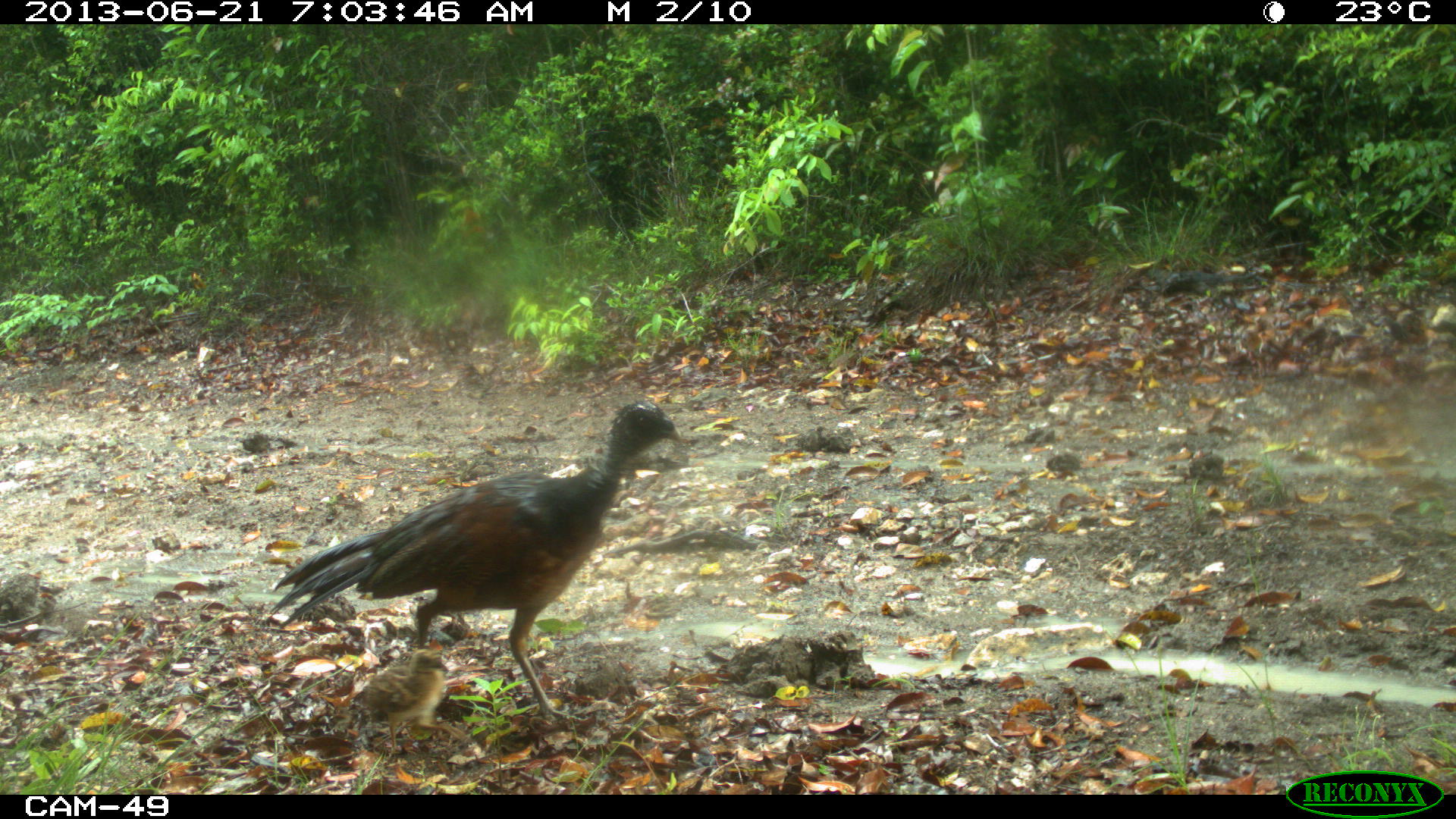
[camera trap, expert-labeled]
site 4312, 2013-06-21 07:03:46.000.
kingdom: Animalia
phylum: Chordata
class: Aves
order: Galliformes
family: Cracidae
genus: Crax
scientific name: Crax rubra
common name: great curassow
Crax rubra (great curassow), count 1, sex female.